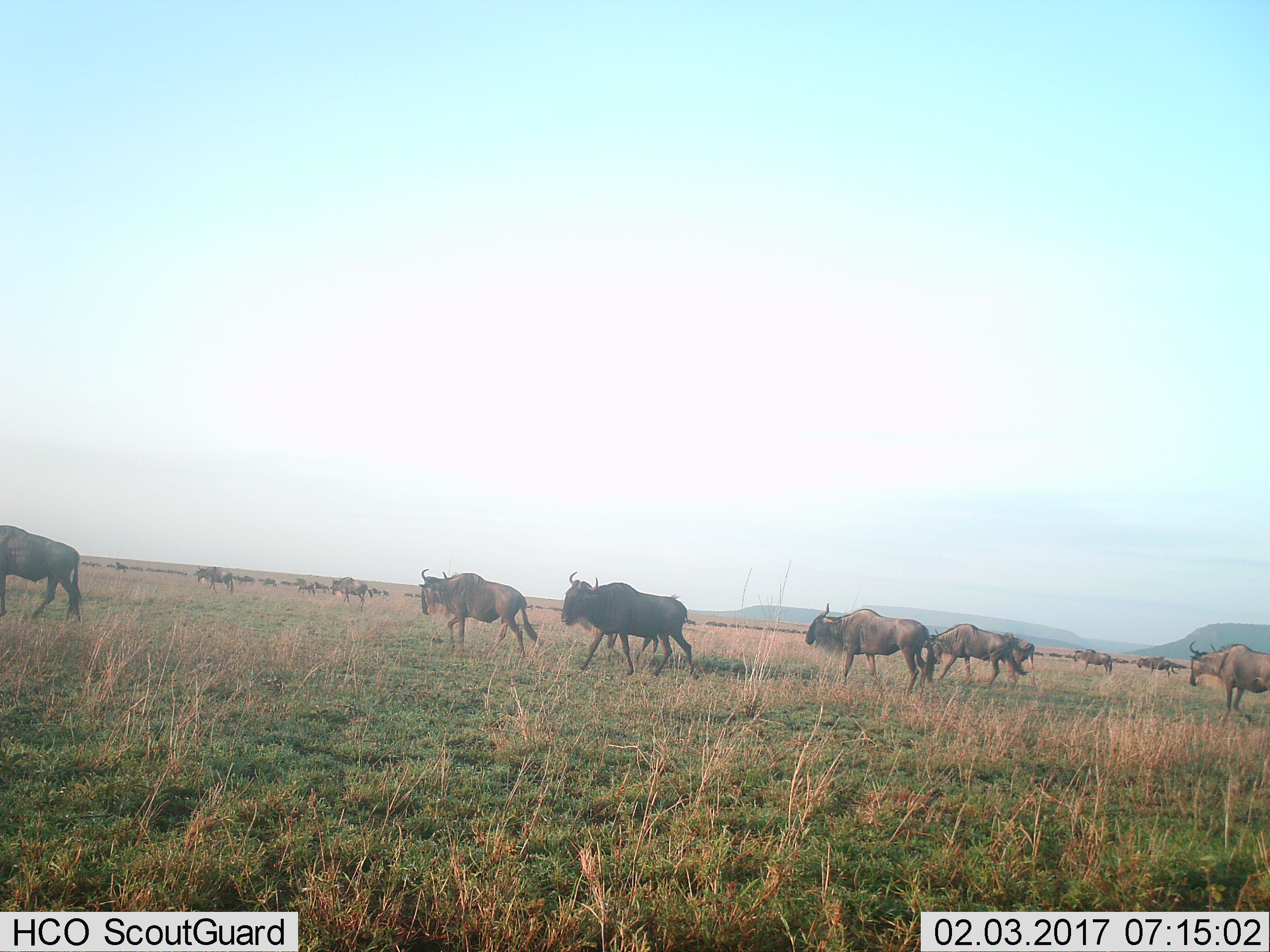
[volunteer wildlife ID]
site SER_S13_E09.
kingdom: Animalia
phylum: Chordata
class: Mammalia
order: Artiodactyla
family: Bovidae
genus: Connochaetes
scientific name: Connochaetes taurinus taurinus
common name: blue wildebeest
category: wildebeestblue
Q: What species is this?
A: Wildebeestblue (blue wildebeest) (Connochaetes taurinus taurinus).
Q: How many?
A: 51+.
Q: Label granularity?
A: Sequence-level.